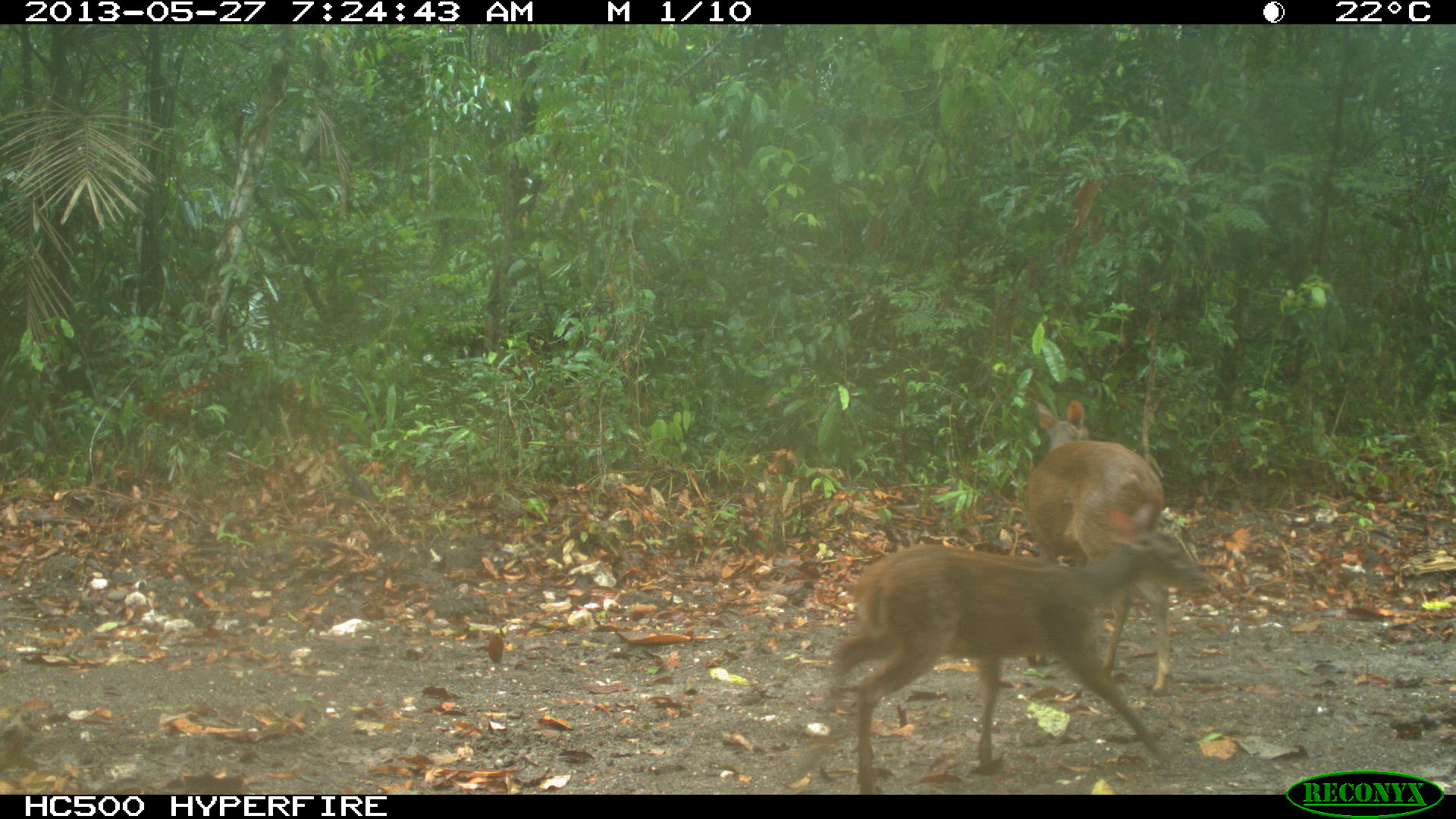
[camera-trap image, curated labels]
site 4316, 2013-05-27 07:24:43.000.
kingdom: Animalia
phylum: Chordata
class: Mammalia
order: Artiodactyla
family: Cervidae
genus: Mazama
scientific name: Mazama temama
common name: central american red brocket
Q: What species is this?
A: Mazama temama (central american red brocket).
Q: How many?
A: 2.